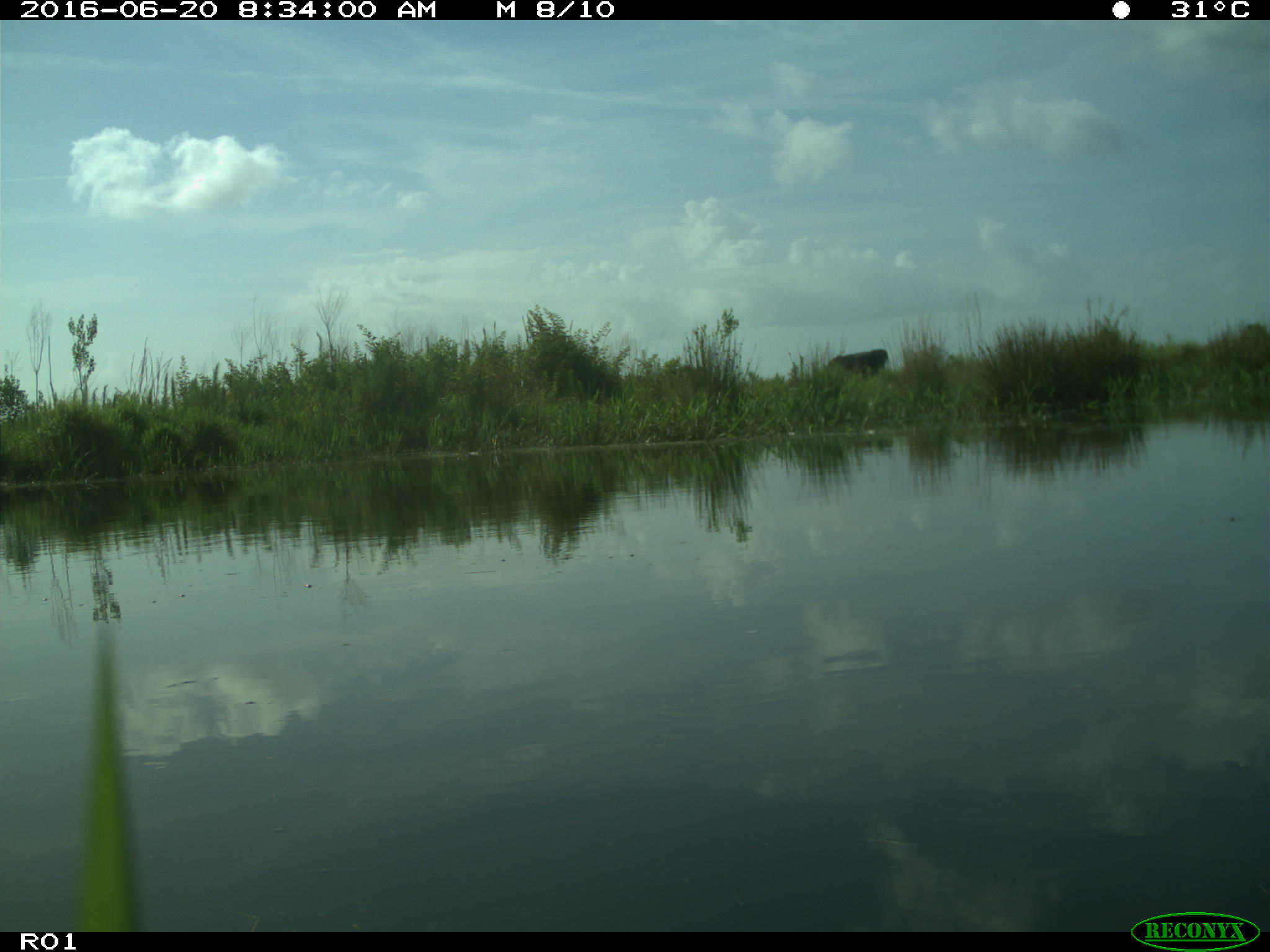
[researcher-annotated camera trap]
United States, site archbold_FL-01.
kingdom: Animalia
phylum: Chordata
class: Mammalia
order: Artiodactyla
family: Bovidae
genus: Bos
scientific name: Bos taurus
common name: domestic cow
Bos taurus (domestic cow).